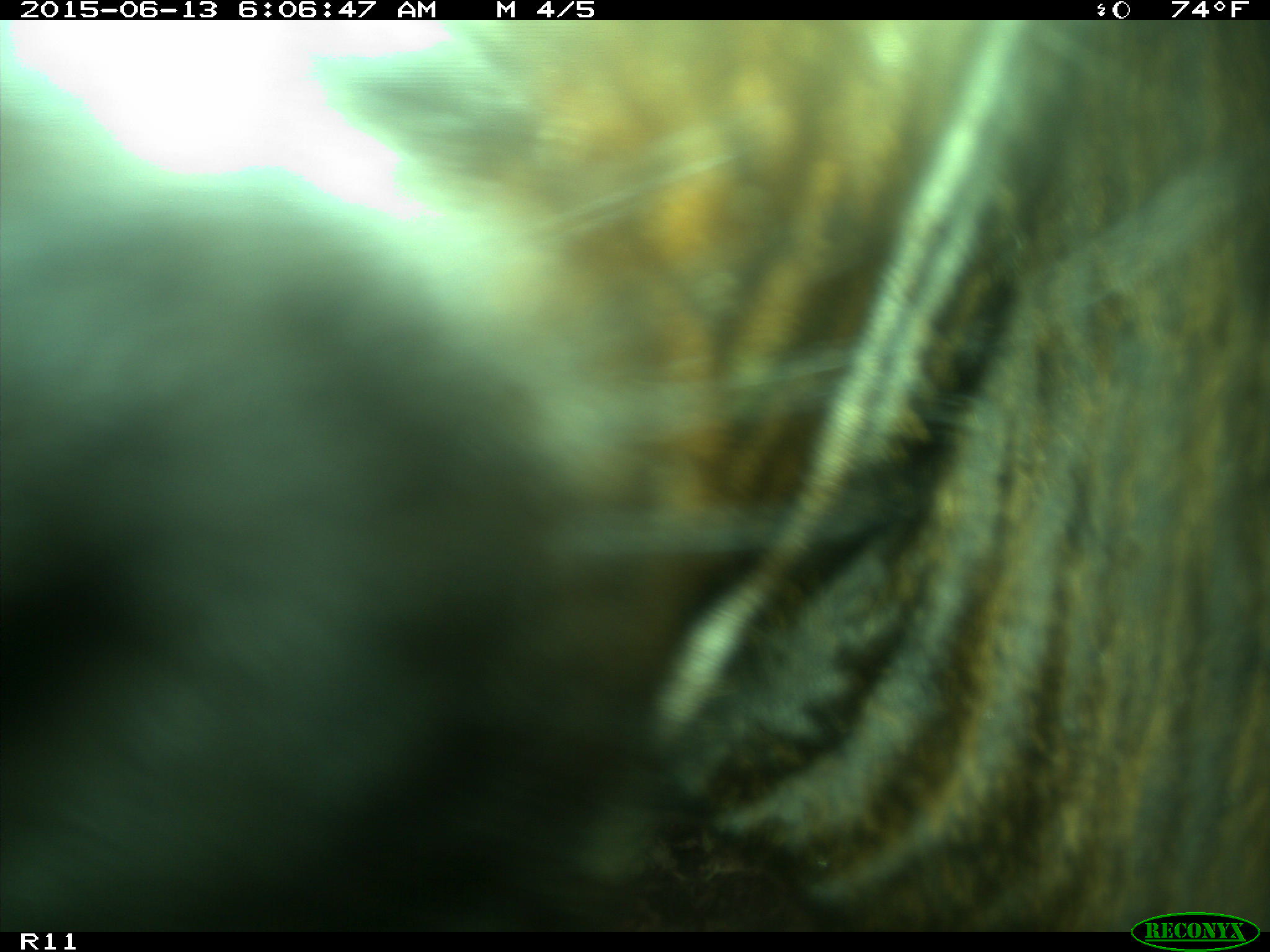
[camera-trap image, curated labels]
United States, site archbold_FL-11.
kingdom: Animalia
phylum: Chordata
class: Mammalia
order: Artiodactyla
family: Bovidae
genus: Bos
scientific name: Bos taurus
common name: domestic cow